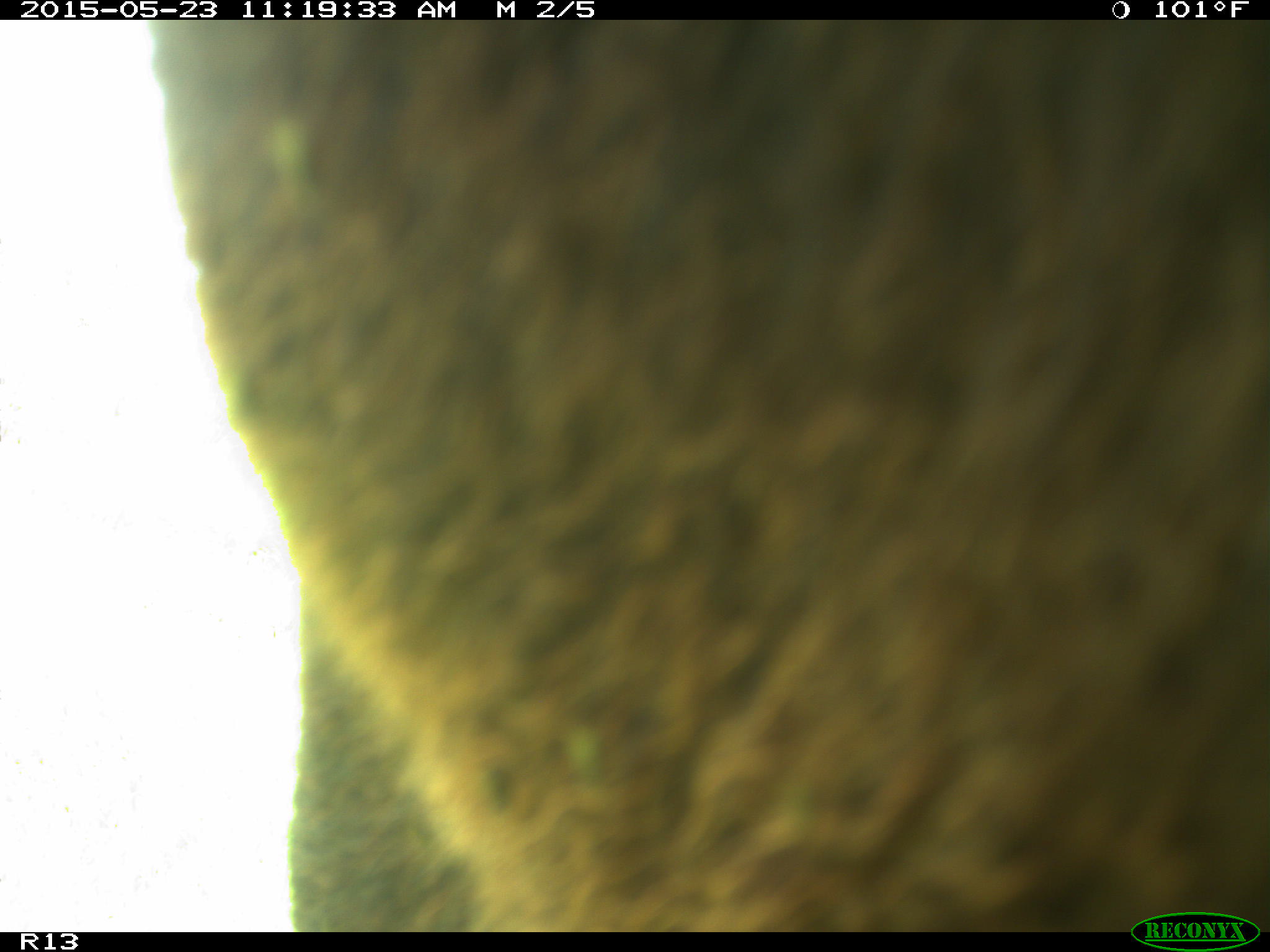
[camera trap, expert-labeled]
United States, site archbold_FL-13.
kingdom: Animalia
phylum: Chordata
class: Mammalia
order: Artiodactyla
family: Bovidae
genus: Bos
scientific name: Bos taurus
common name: domestic cow